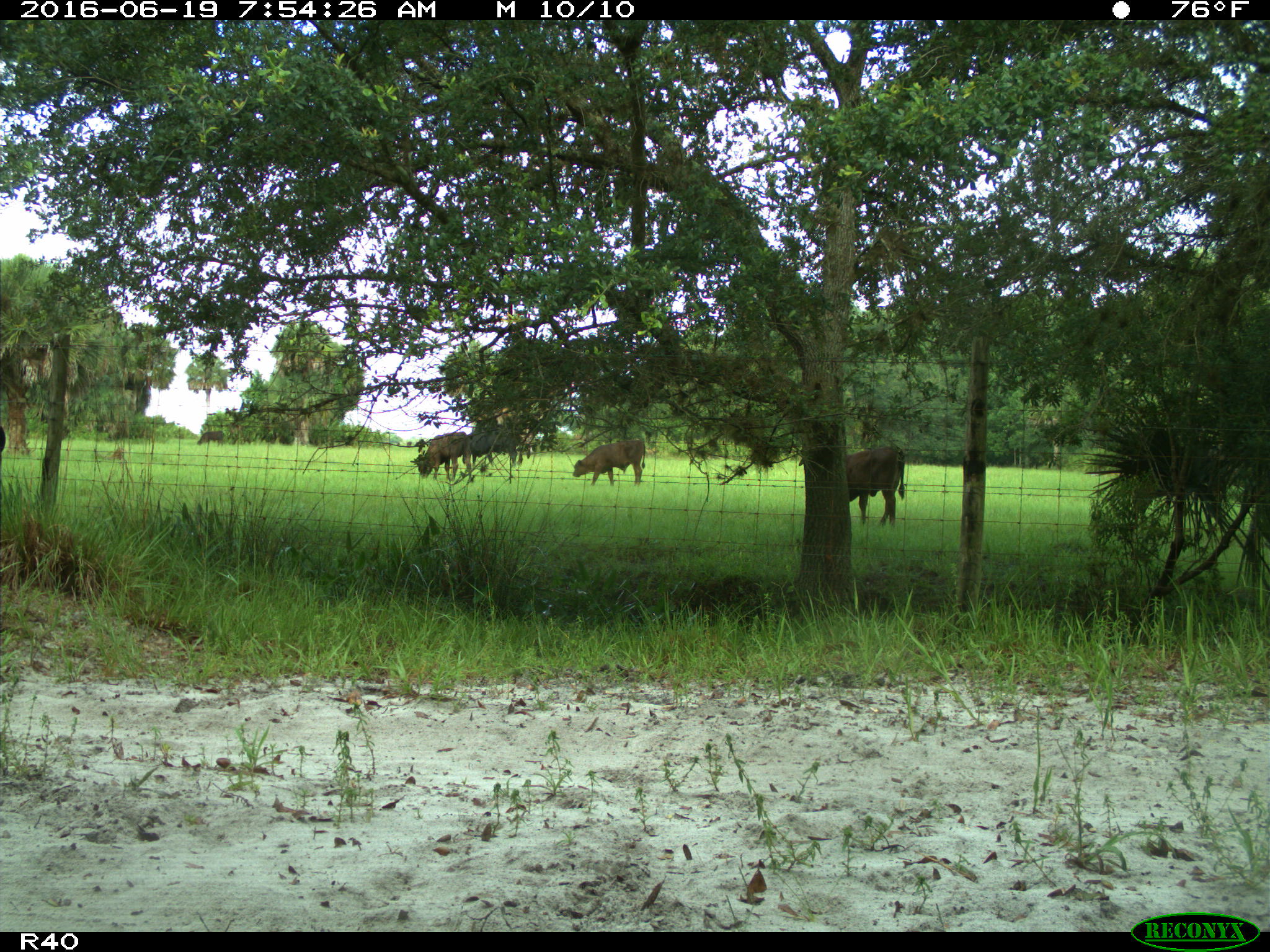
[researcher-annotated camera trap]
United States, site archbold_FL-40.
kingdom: Animalia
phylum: Chordata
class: Mammalia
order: Artiodactyla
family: Bovidae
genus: Bos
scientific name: Bos taurus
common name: domestic cow